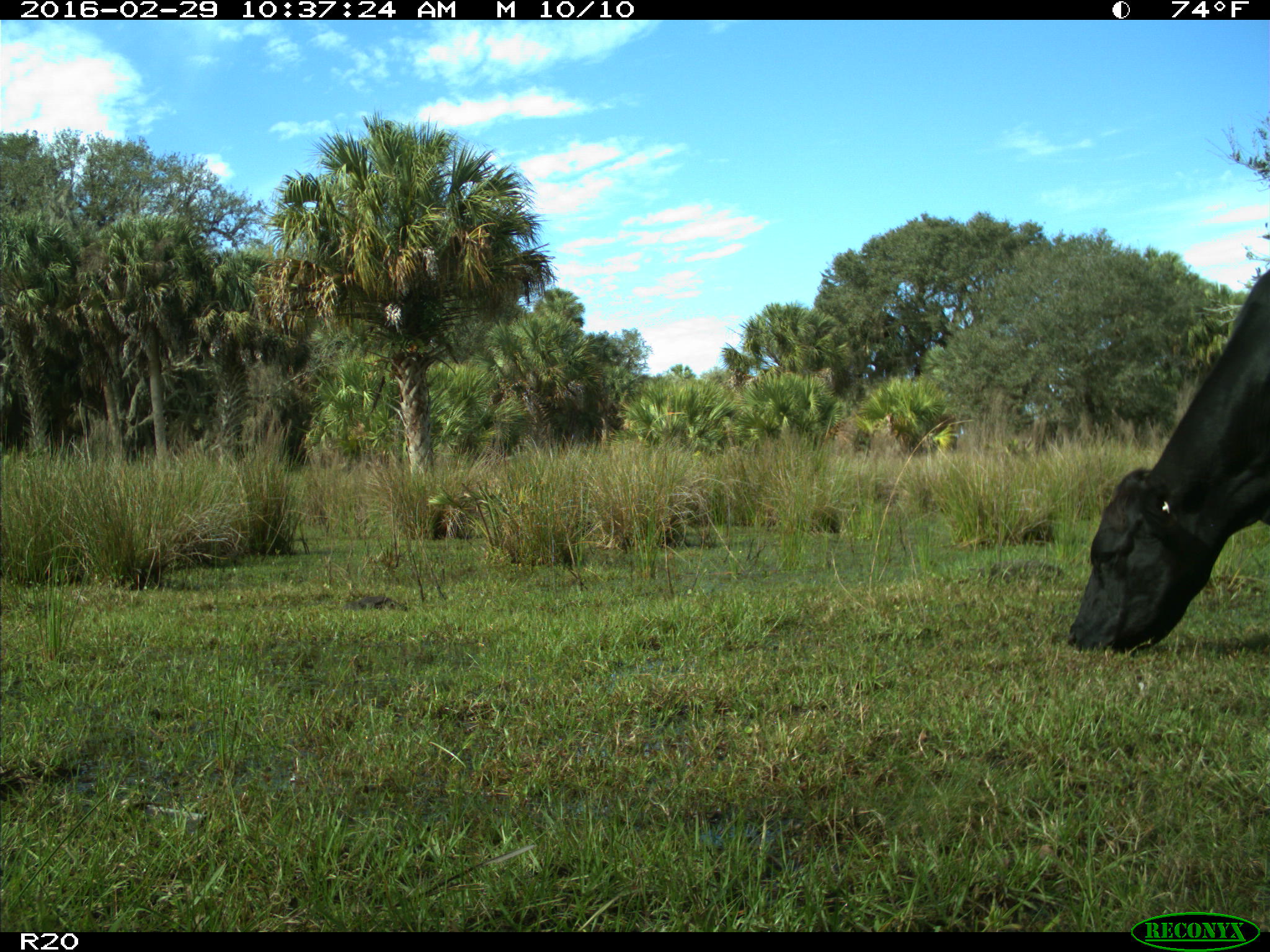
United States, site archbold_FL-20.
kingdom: Animalia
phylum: Chordata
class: Mammalia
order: Artiodactyla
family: Bovidae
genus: Bos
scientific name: Bos taurus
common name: domestic cow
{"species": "Bos taurus (domestic cow)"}